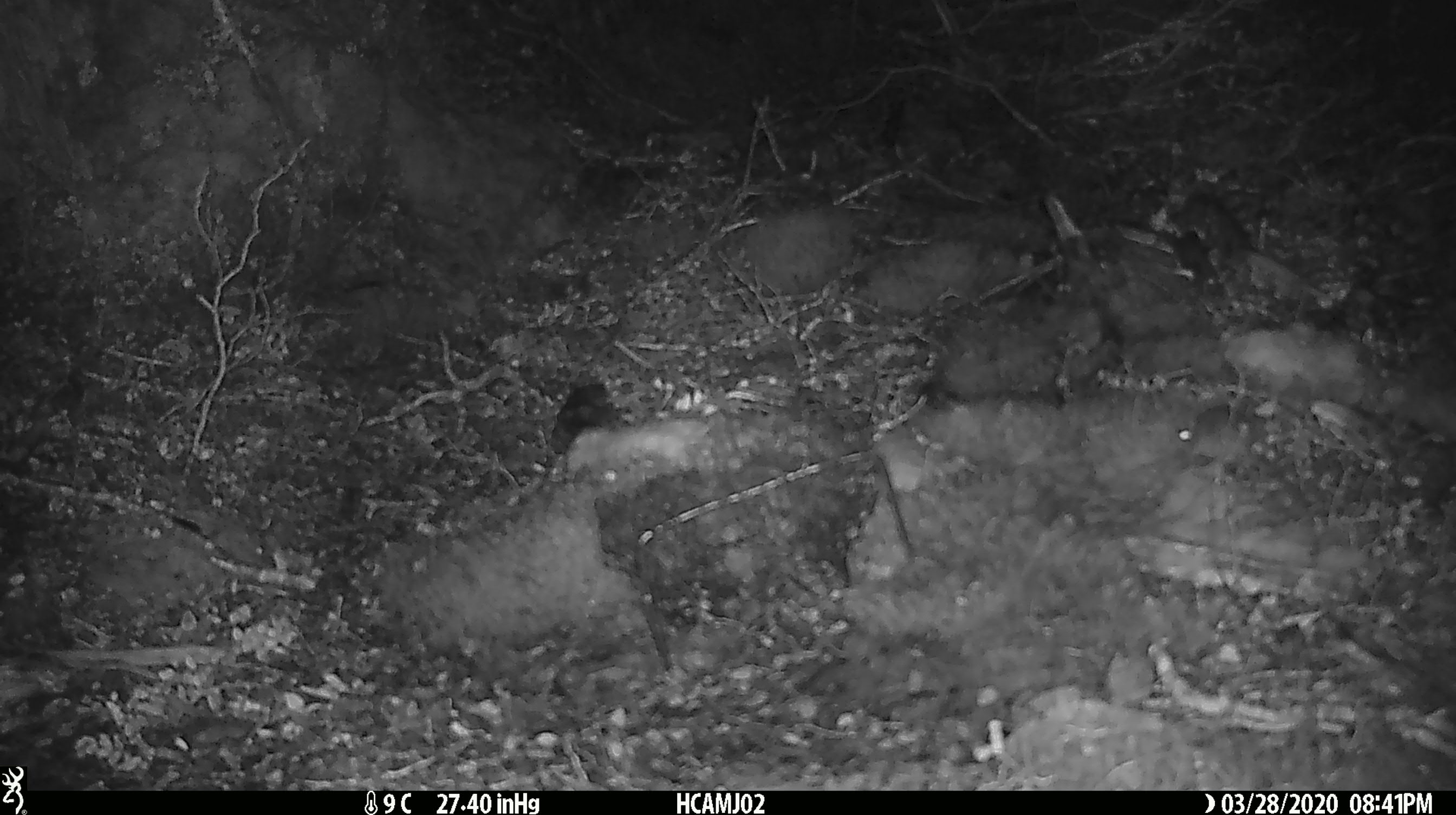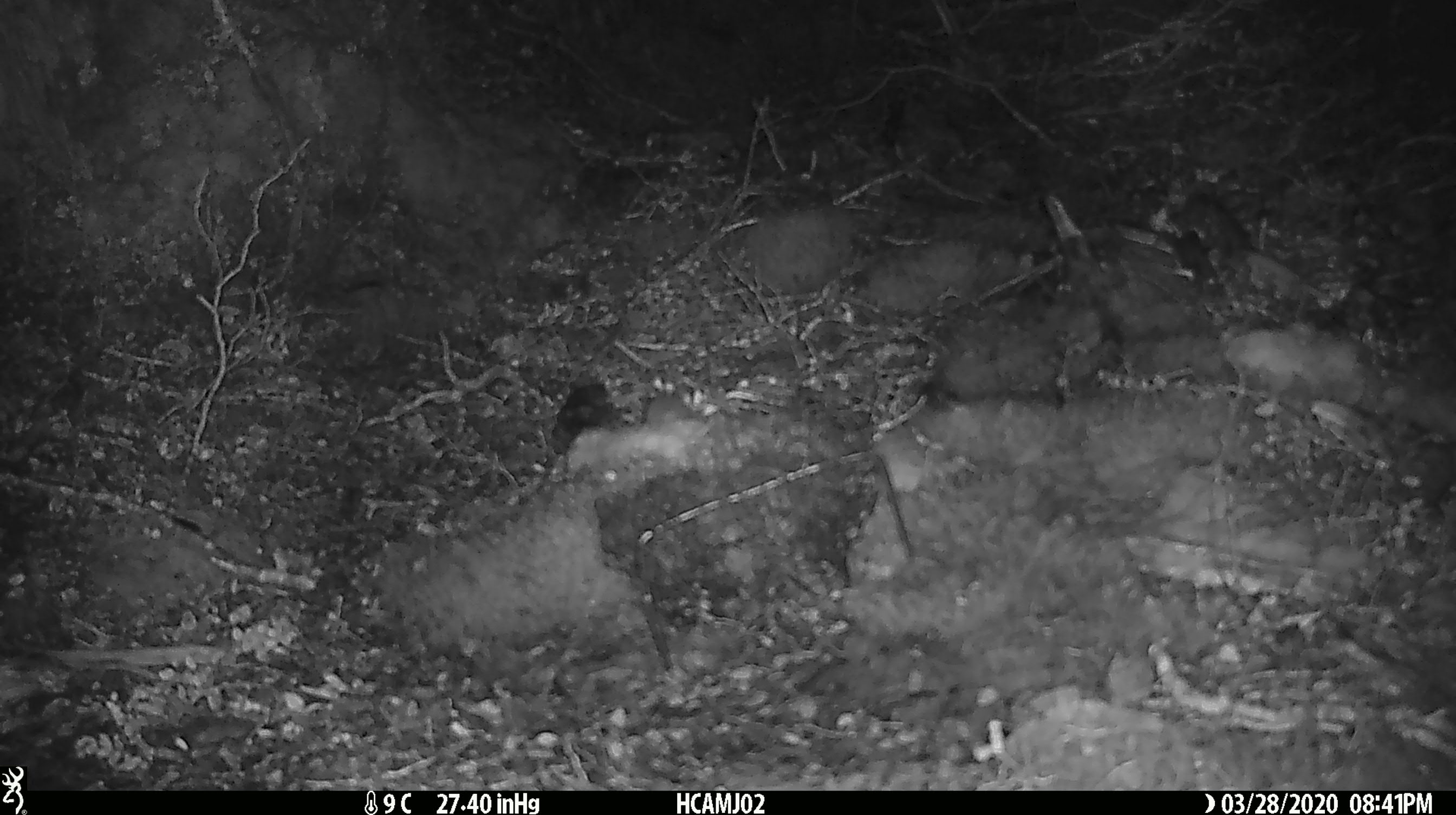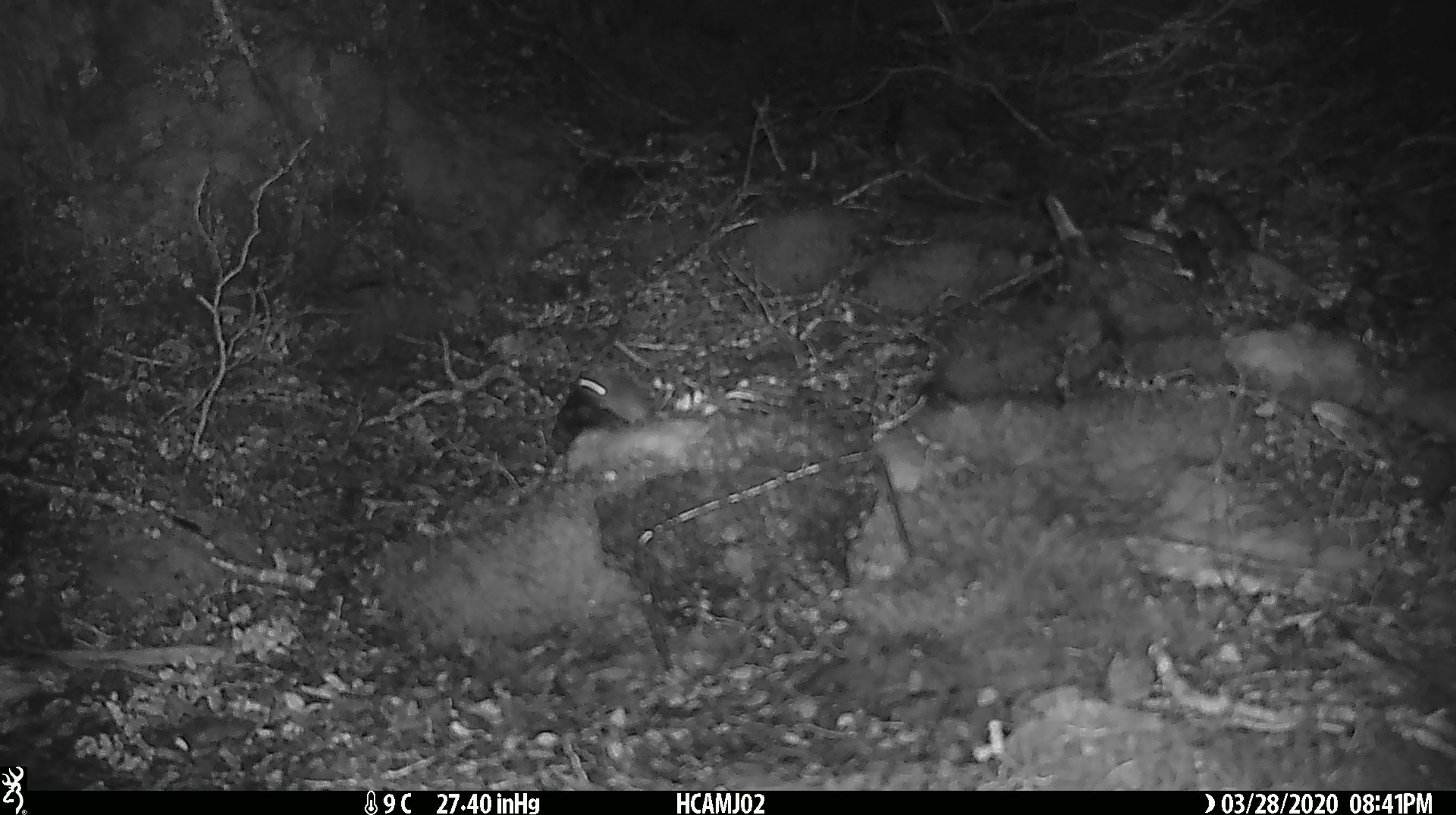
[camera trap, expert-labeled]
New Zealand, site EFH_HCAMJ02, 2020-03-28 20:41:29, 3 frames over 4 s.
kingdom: Animalia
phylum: Chordata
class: Mammalia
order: Rodentia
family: Muridae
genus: Mus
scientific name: Mus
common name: mouse